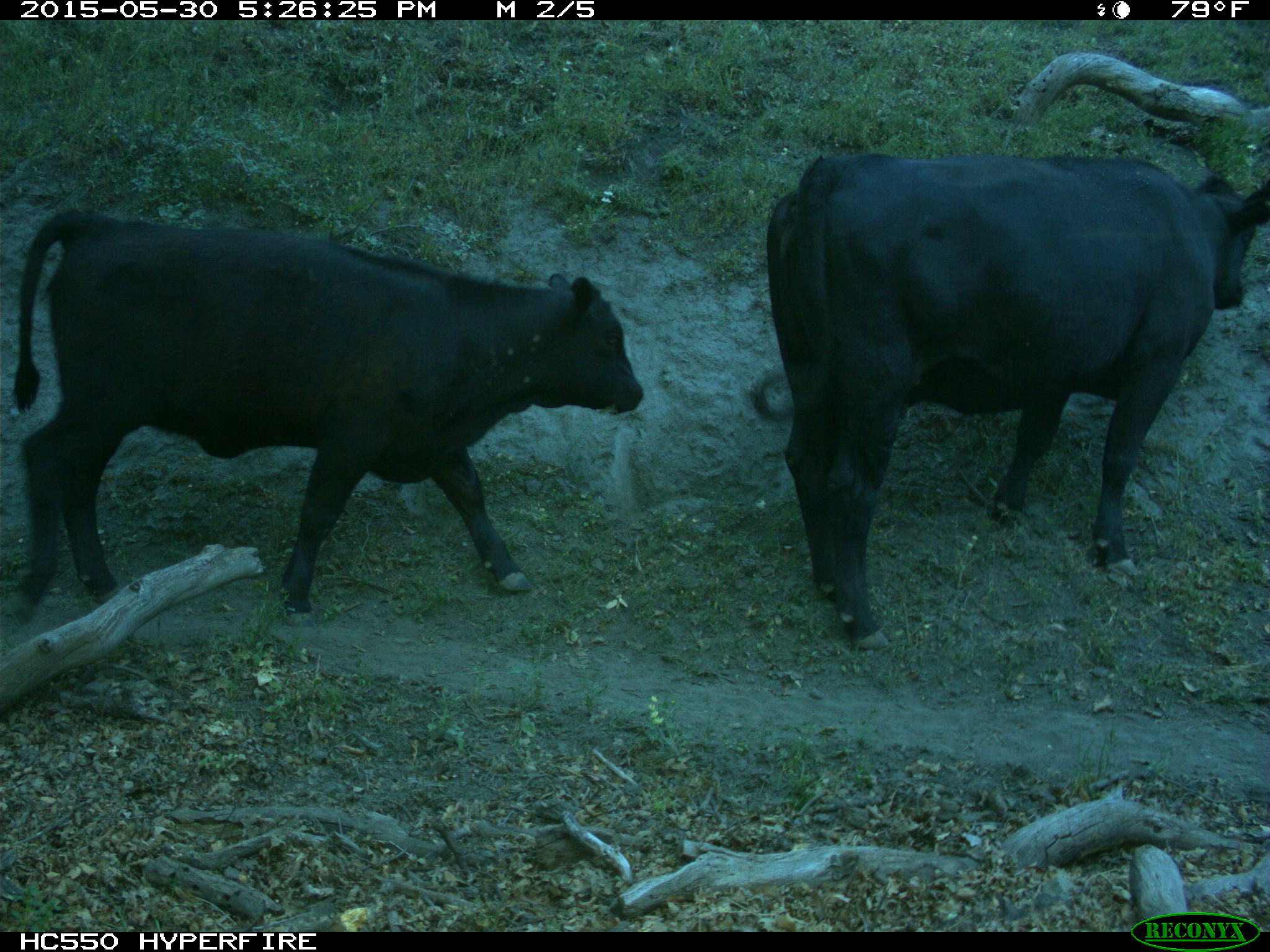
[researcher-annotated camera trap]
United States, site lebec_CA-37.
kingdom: Animalia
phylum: Chordata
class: Mammalia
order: Artiodactyla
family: Bovidae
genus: Bos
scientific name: Bos taurus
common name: domestic cow